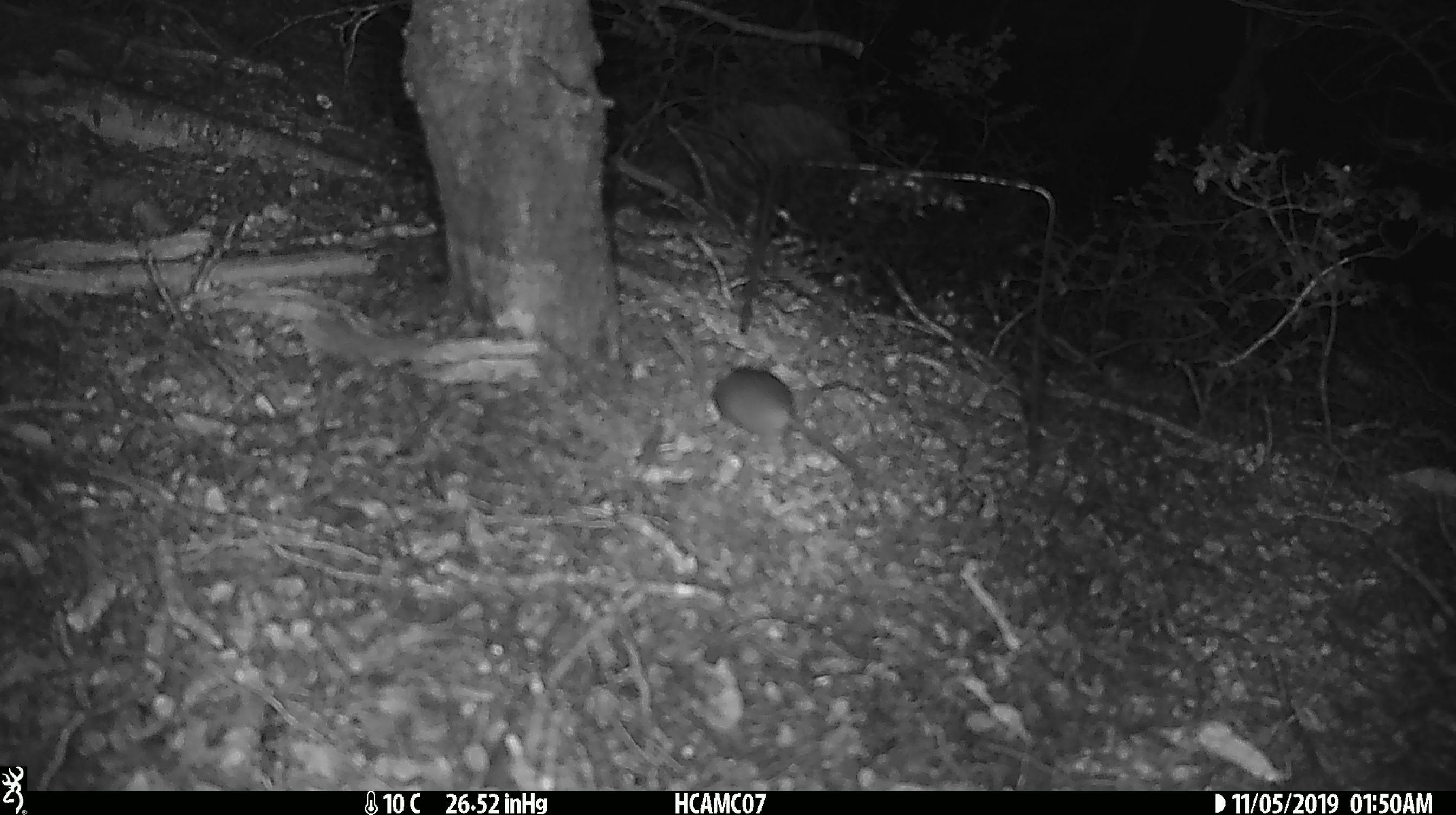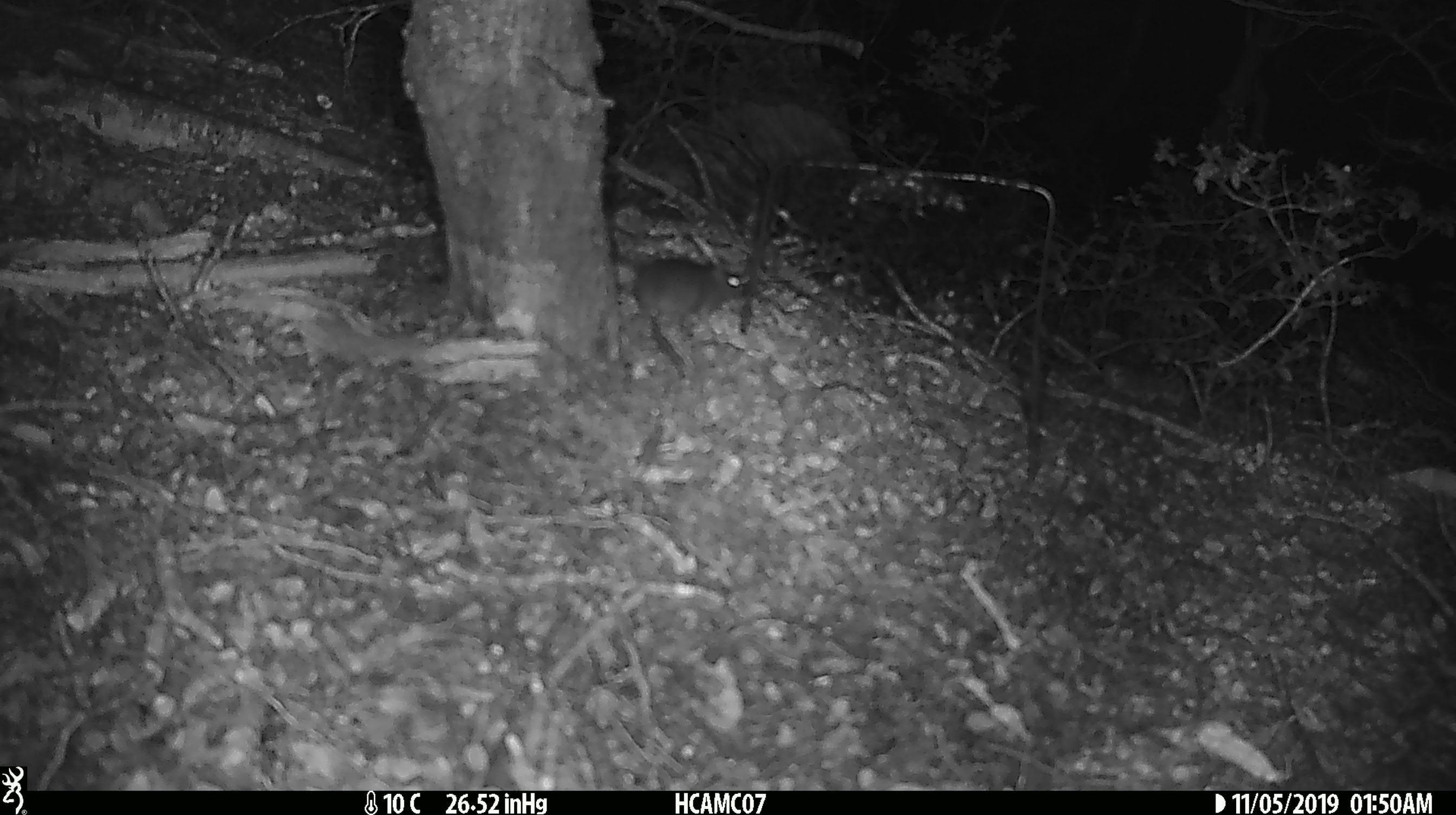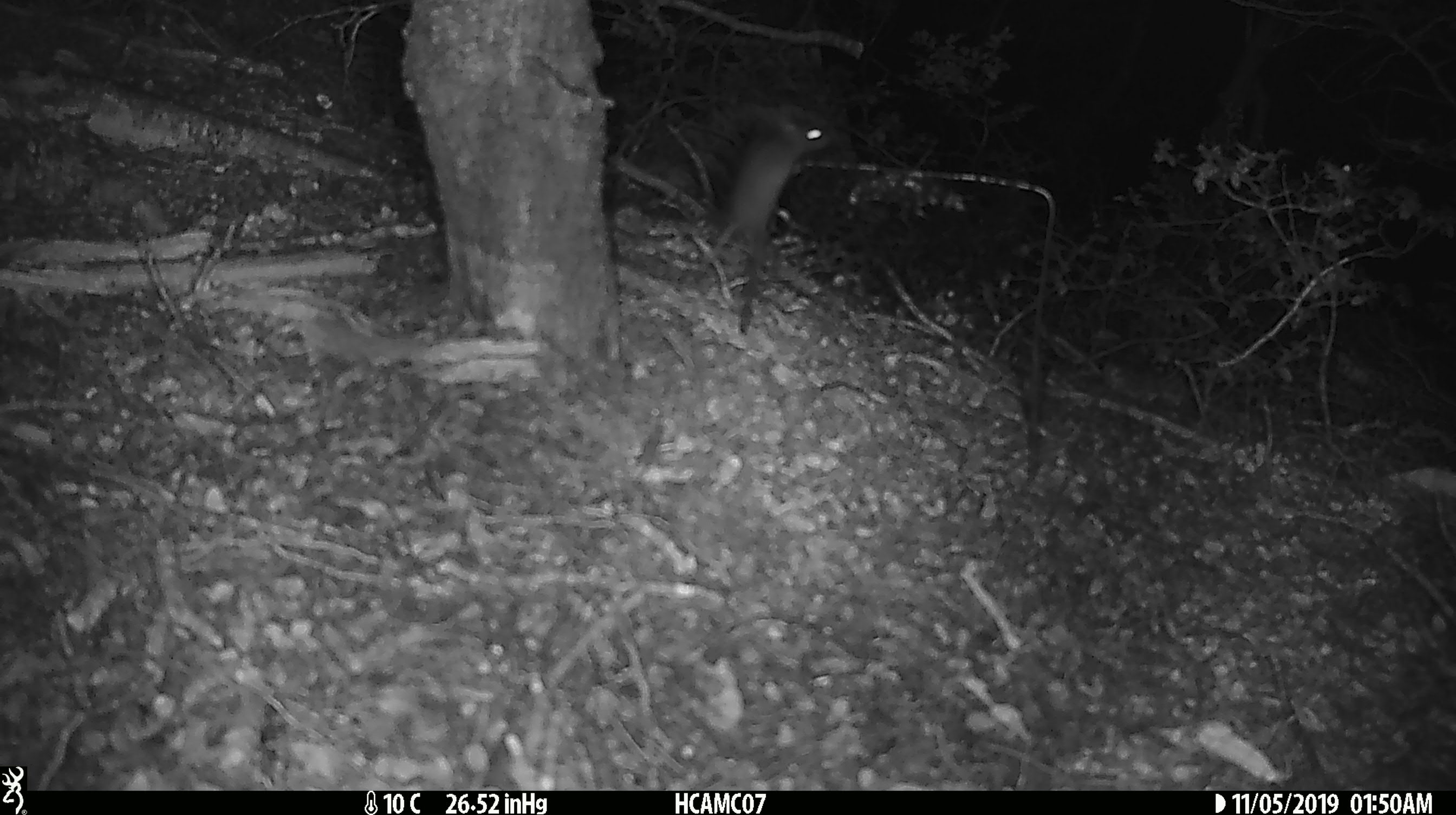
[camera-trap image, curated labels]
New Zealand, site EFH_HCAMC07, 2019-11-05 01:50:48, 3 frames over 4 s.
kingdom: Animalia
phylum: Chordata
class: Mammalia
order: Rodentia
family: Muridae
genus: Mus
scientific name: Mus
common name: mouse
Mouse (Mus).